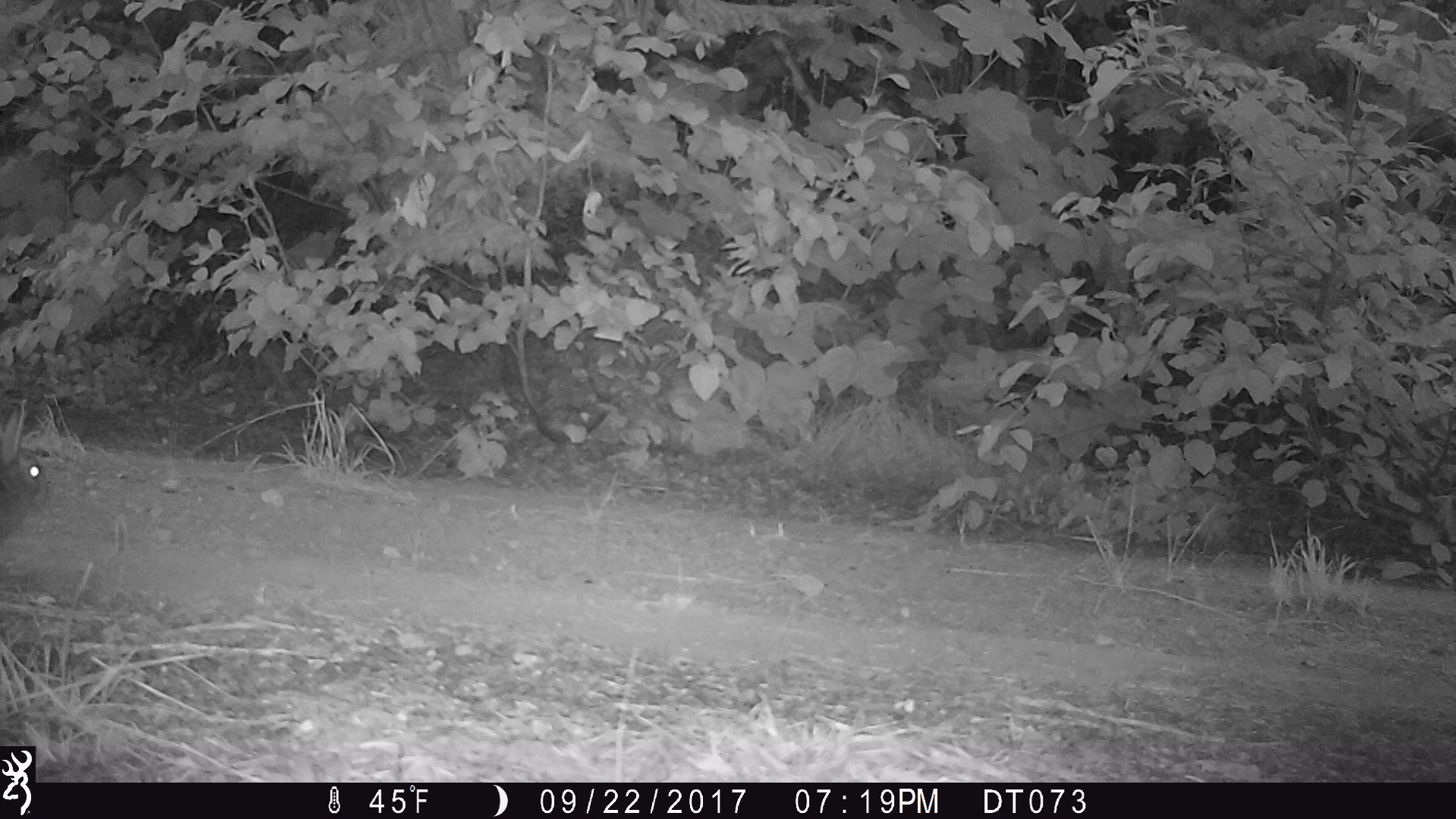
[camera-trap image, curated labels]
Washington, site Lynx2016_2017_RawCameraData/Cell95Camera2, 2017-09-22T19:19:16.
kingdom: Animalia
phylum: Chordata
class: Mammalia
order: Lagomorpha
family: Leporidae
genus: Lepus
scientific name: Lepus americanus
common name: snowshoe hare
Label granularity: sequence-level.